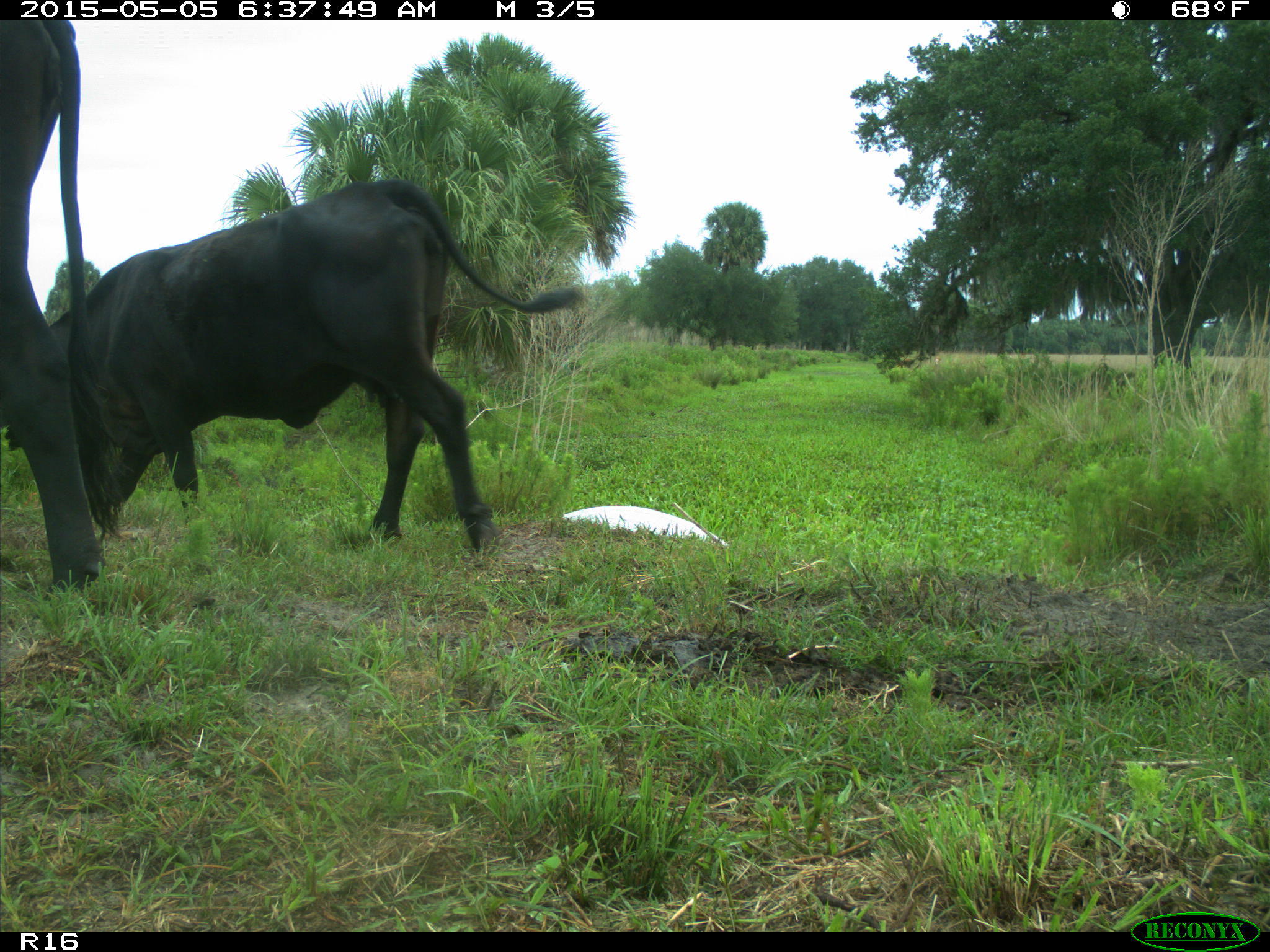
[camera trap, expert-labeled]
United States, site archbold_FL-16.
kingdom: Animalia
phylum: Chordata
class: Mammalia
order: Artiodactyla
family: Bovidae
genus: Bos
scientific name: Bos taurus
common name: domestic cow